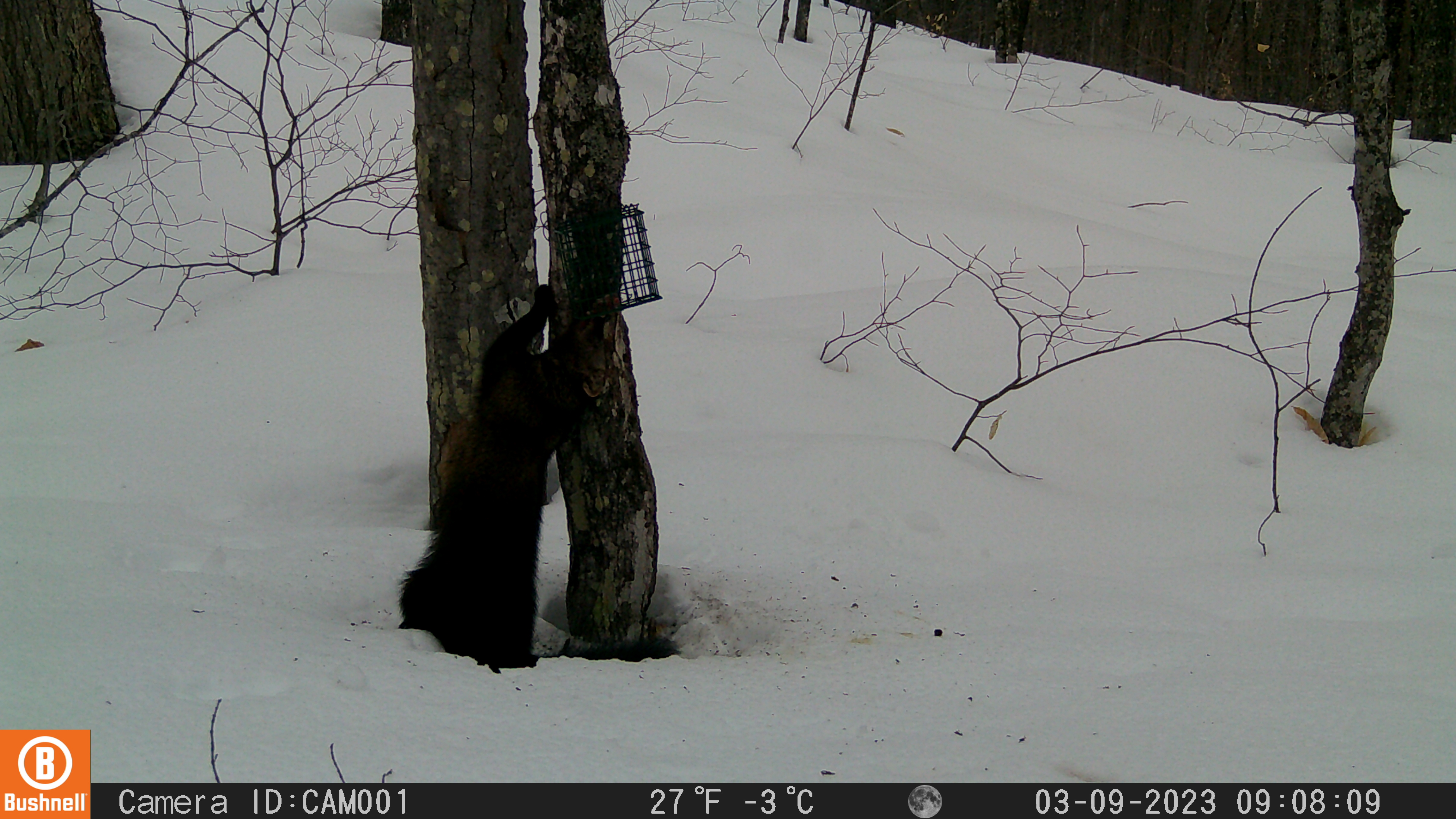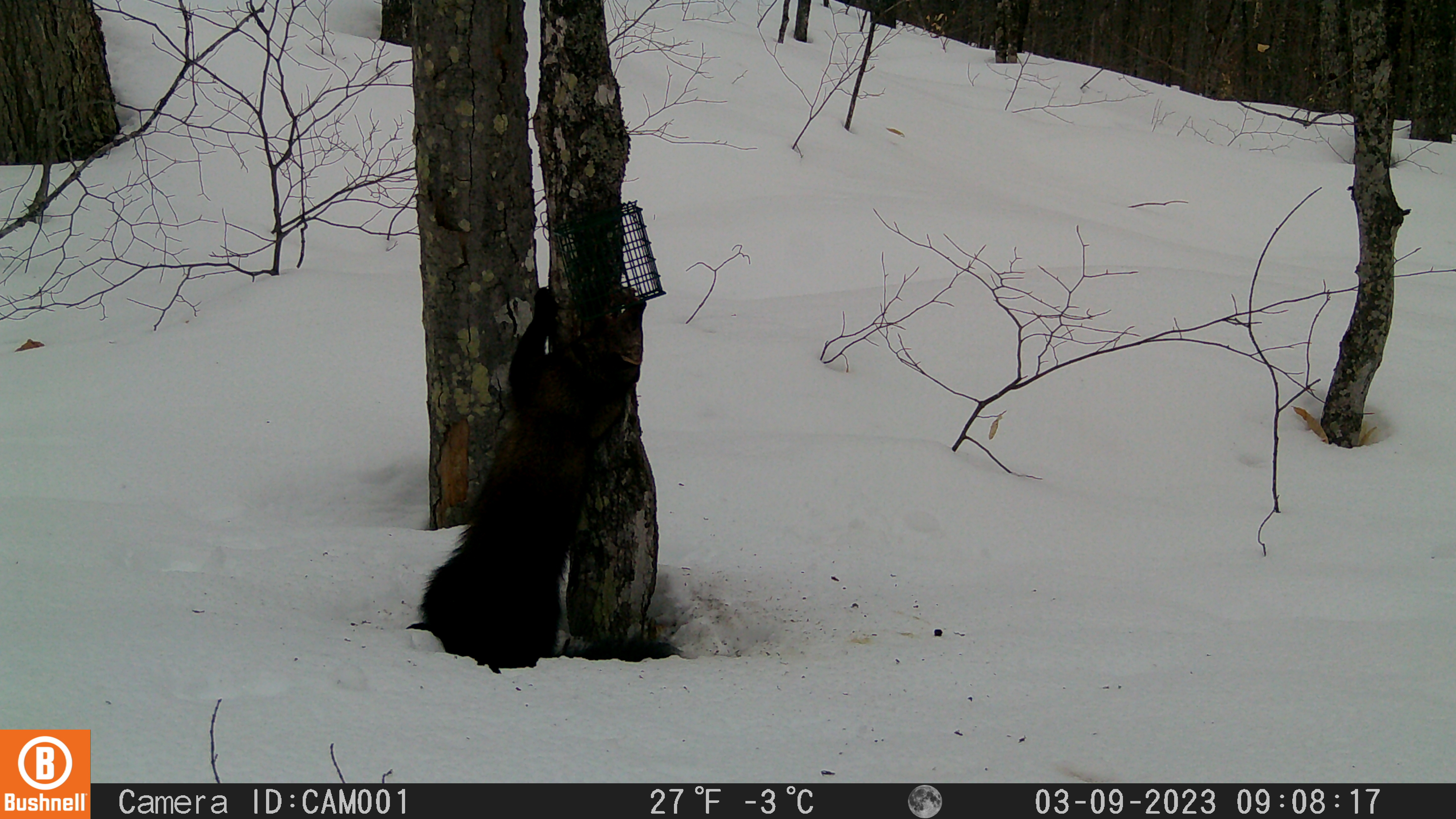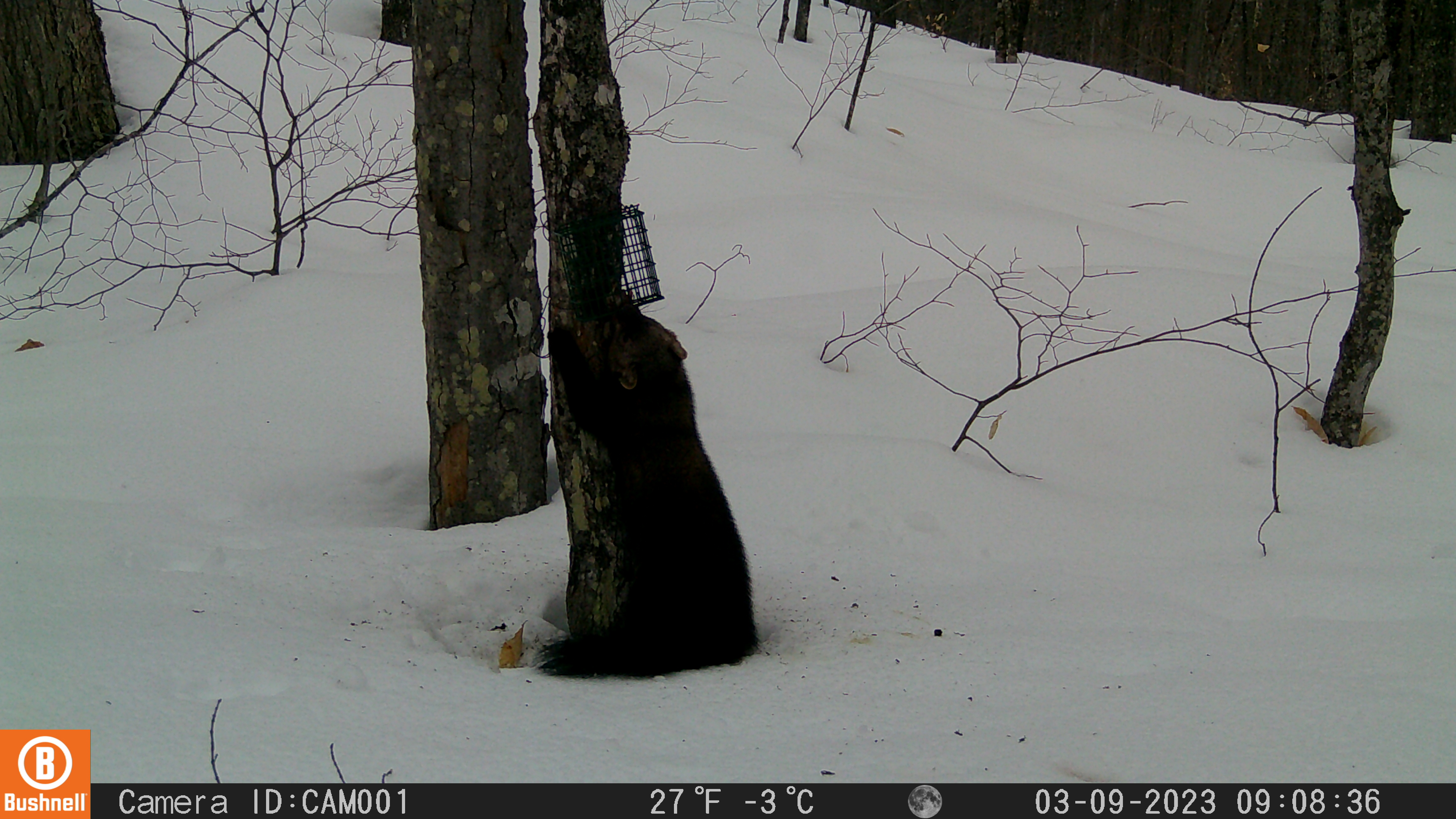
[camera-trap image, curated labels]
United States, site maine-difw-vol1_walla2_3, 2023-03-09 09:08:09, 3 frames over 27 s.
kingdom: Animalia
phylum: Chordata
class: Mammalia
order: Carnivora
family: Mustelidae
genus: Pekania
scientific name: Pekania pennanti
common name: fisher